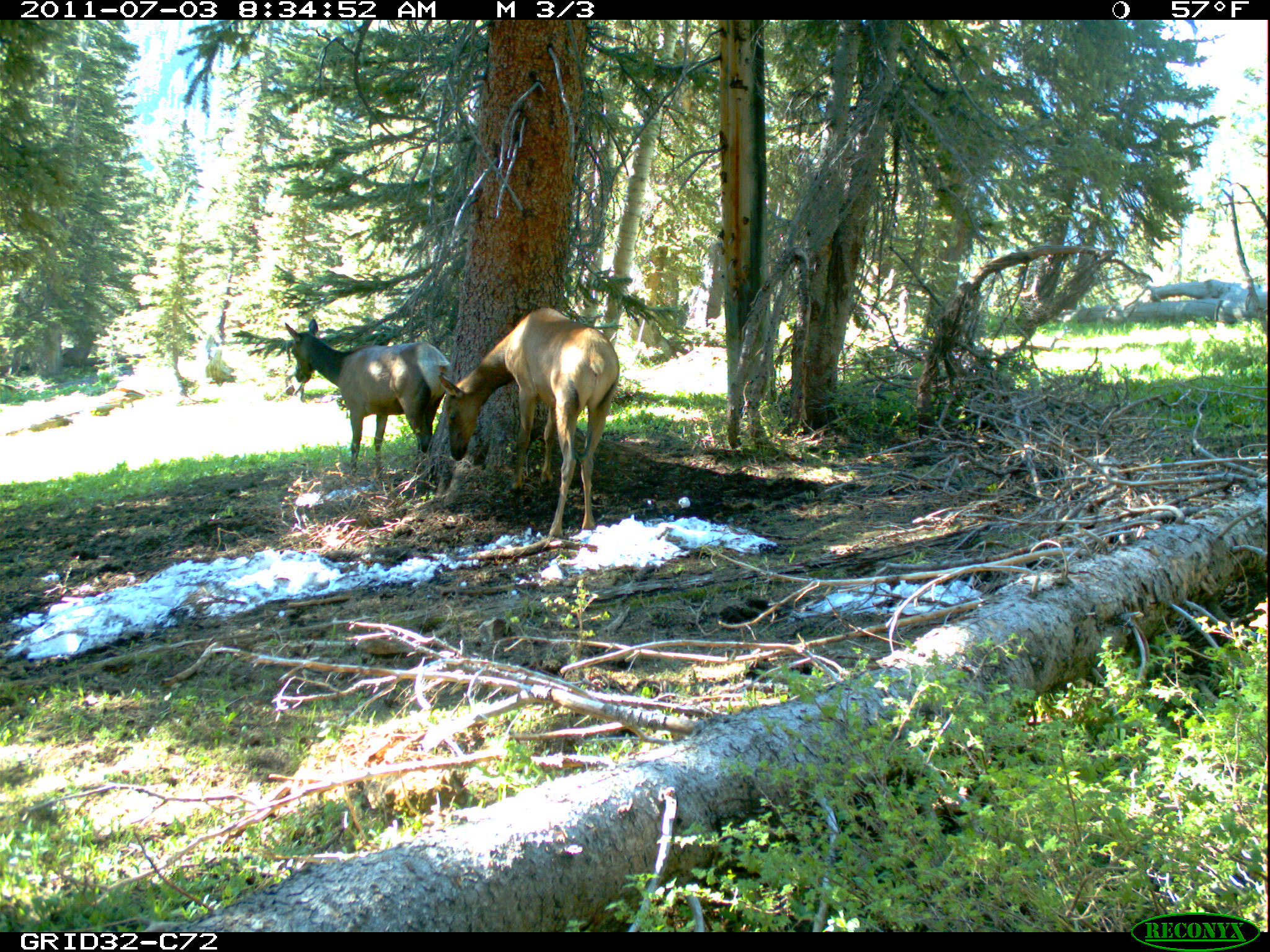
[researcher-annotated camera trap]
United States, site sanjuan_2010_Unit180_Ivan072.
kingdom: Animalia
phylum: Chordata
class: Mammalia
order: Artiodactyla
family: Cervidae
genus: Cervus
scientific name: Cervus elaphus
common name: red deer